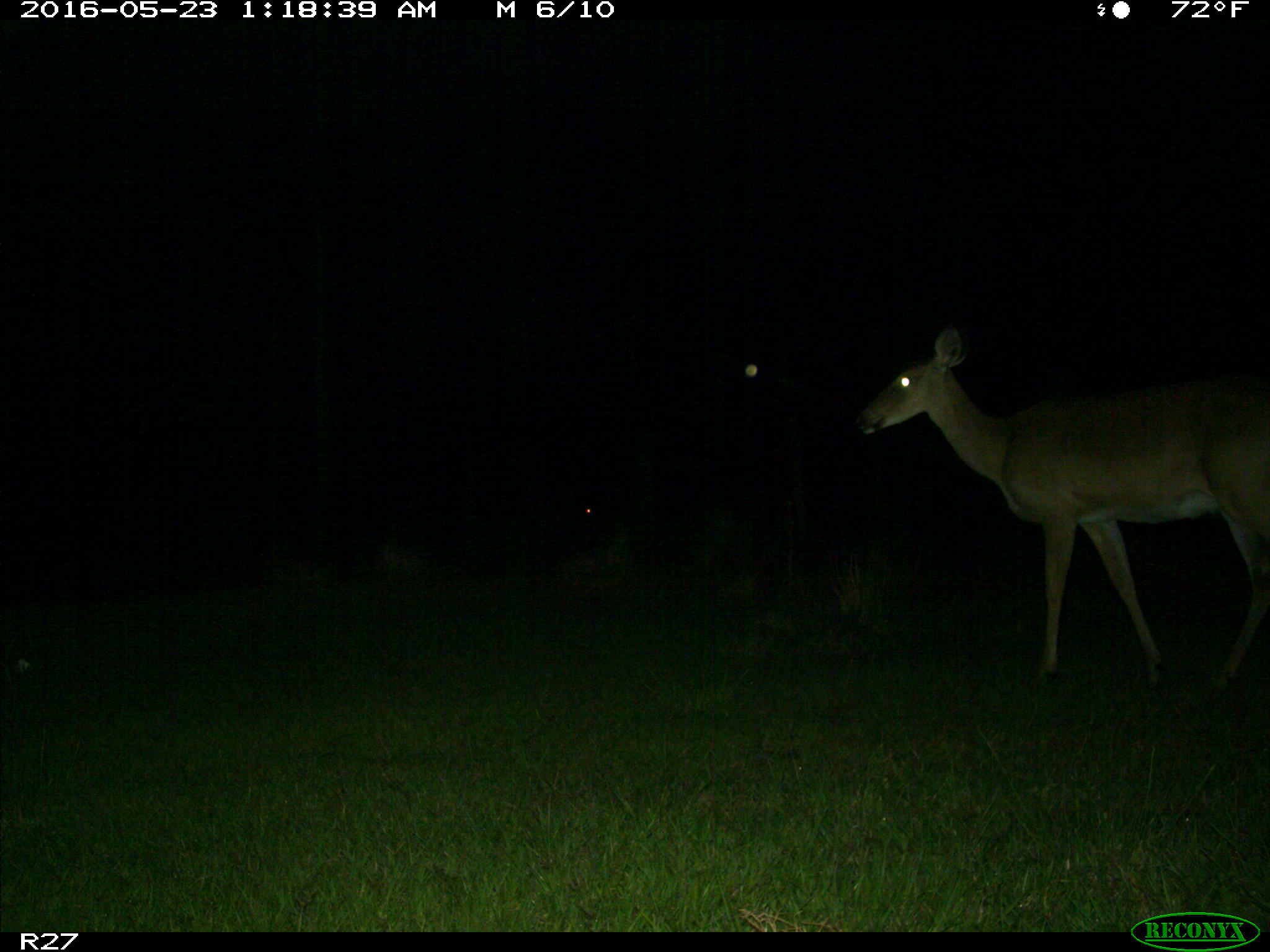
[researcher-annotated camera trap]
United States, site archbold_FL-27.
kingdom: Animalia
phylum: Chordata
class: Mammalia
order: Artiodactyla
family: Cervidae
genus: Odocoileus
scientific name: Odocoileus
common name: deer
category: unidentified deer